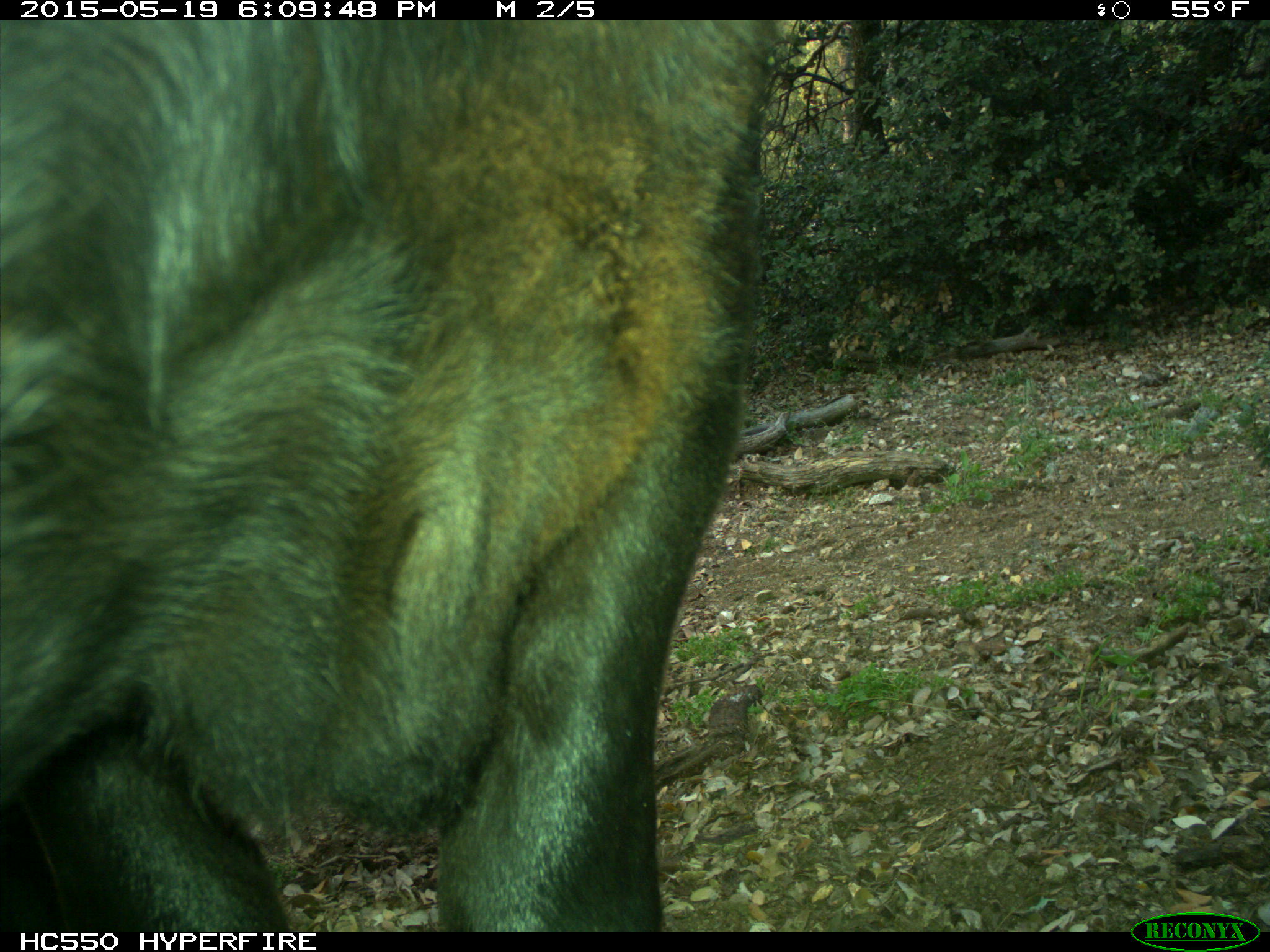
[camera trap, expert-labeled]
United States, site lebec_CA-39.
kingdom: Animalia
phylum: Chordata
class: Mammalia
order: Artiodactyla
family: Bovidae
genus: Bos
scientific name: Bos taurus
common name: domestic cow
Bos taurus (domestic cow).